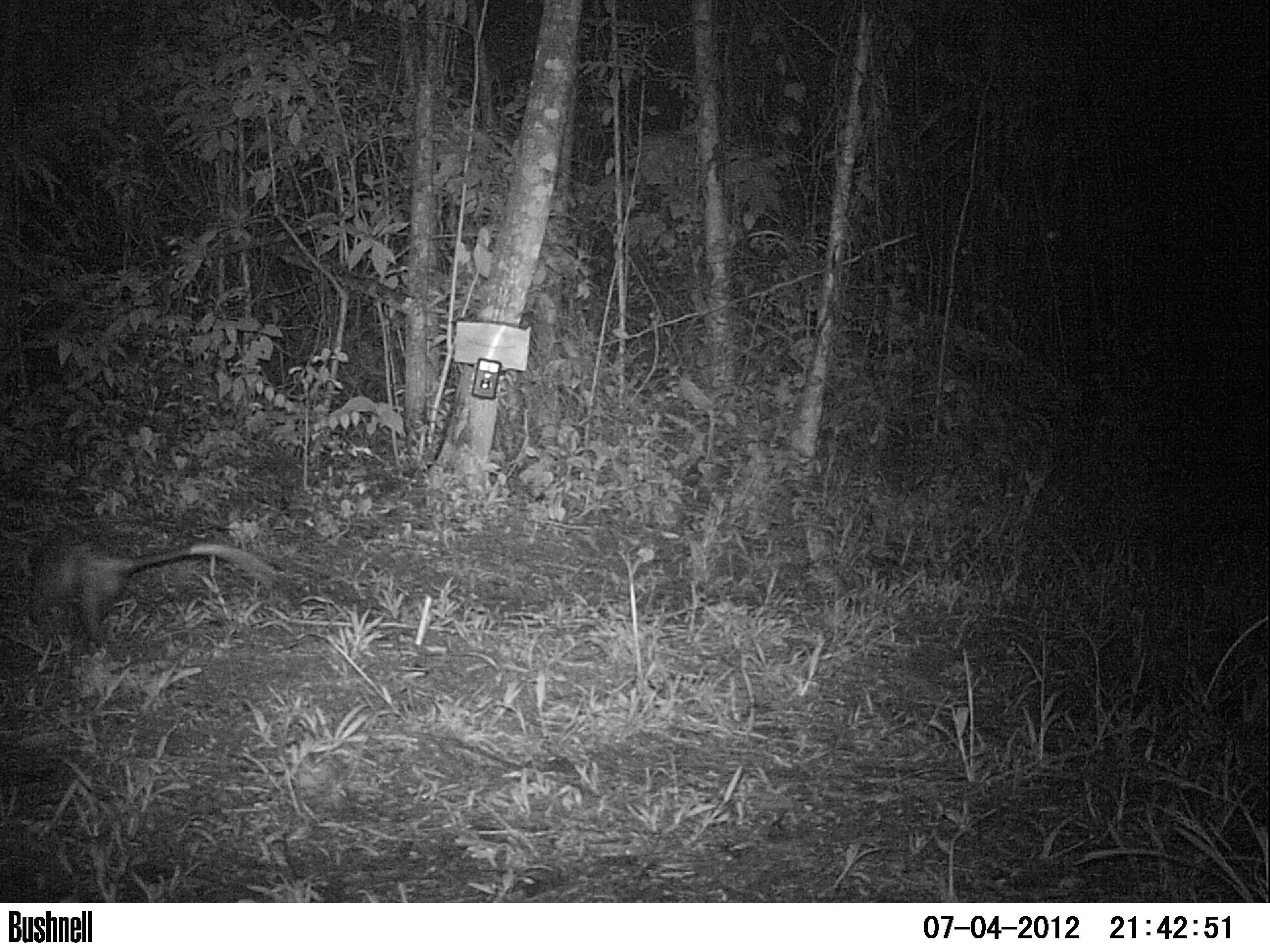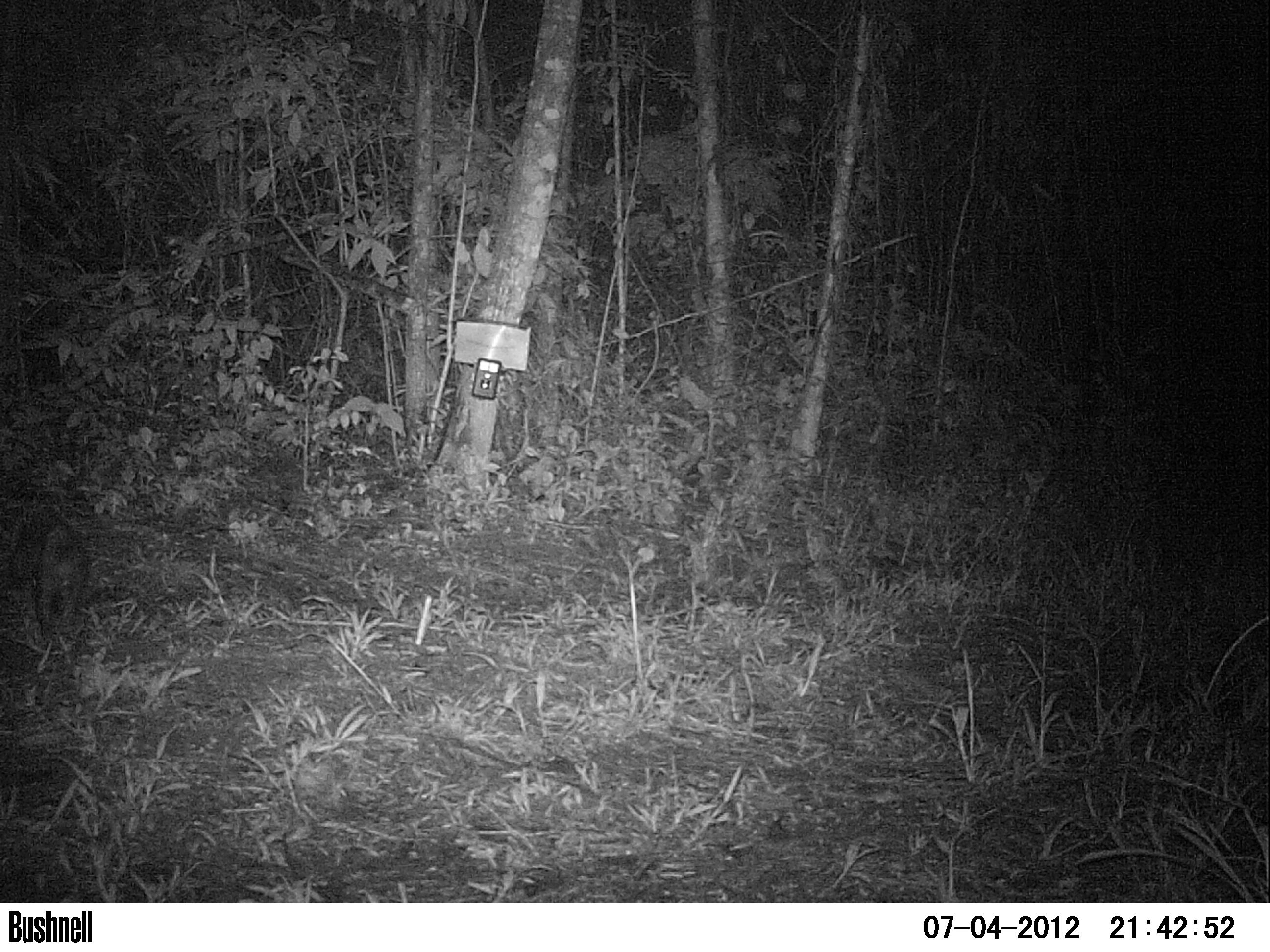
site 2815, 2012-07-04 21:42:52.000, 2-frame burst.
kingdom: Animalia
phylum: Chordata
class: Mammalia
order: Didelphimorphia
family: Didelphidae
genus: Didelphis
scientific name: Didelphis virginiana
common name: virginia opossum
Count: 1.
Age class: adult.